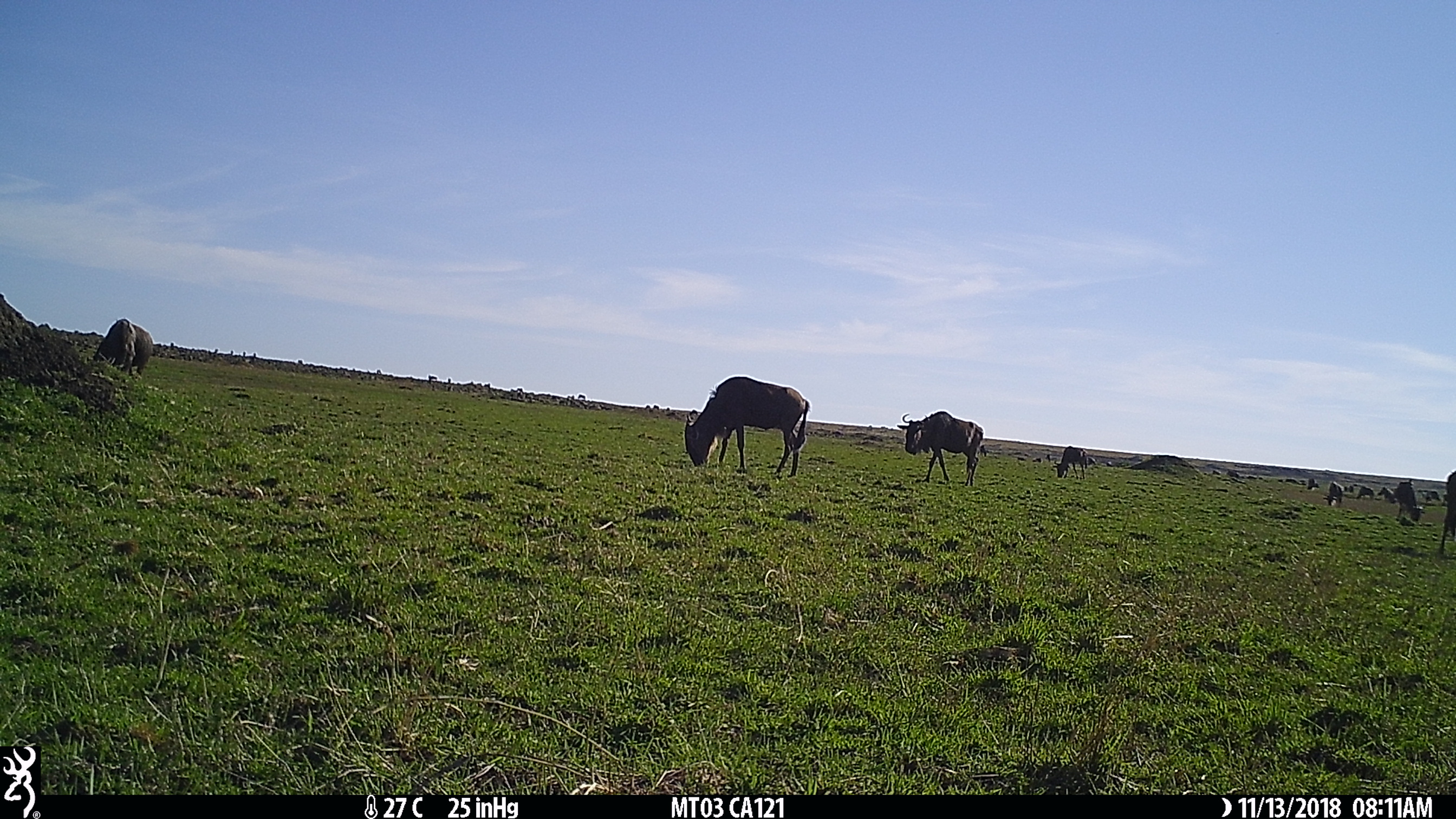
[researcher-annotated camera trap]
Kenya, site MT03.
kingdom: Animalia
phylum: Chordata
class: Mammalia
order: Artiodactyla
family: Bovidae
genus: Connochaetes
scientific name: Connochaetes taurinus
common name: blue wildebeest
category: wildebeest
Wildebeest (blue wildebeest) (Connochaetes taurinus).